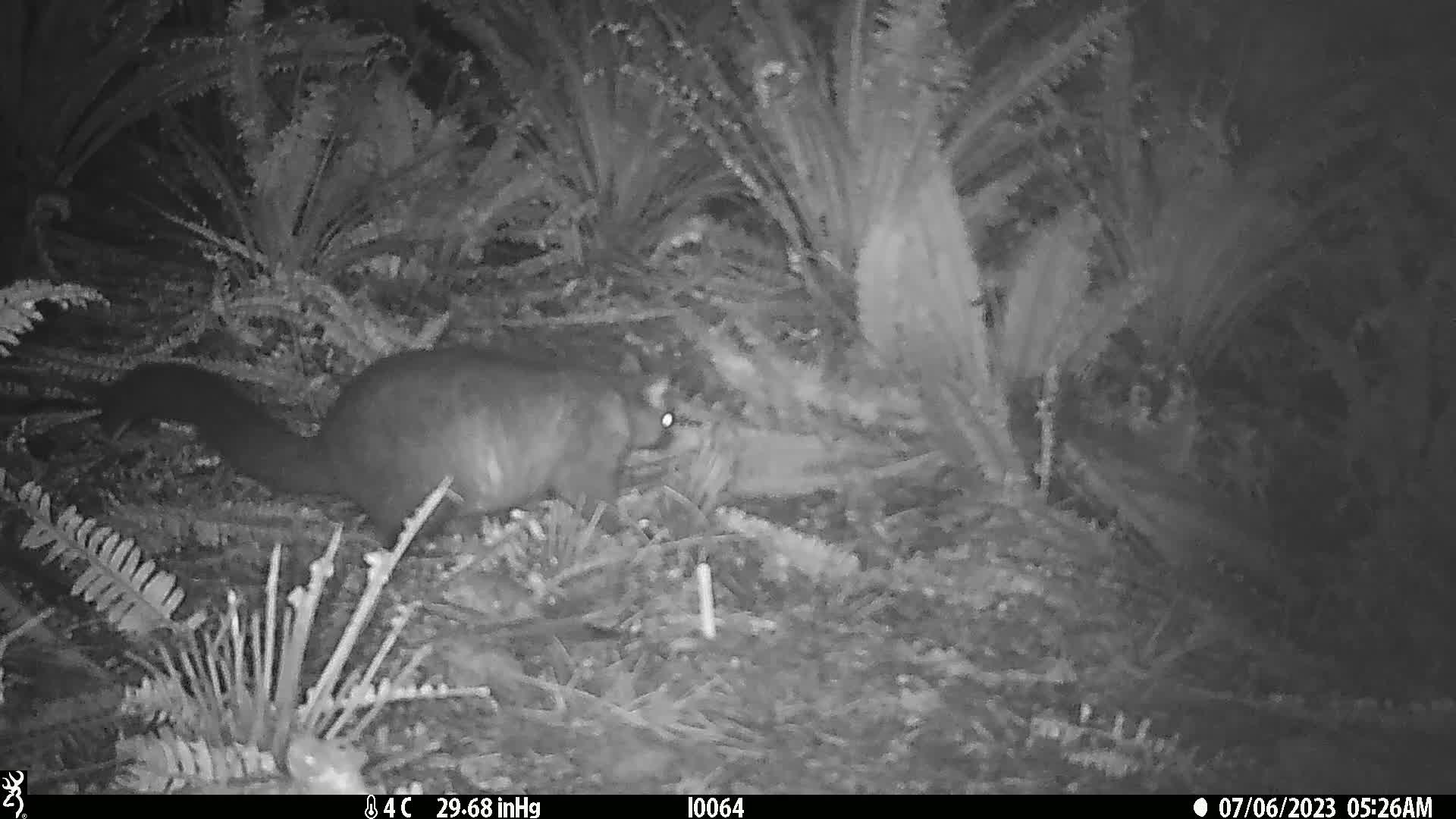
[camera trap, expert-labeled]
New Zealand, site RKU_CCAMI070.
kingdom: Animalia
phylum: Chordata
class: Mammalia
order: Diprotodontia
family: Phalangeridae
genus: Trichosurus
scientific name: Trichosurus vulpecula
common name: common brushtail possum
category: possum